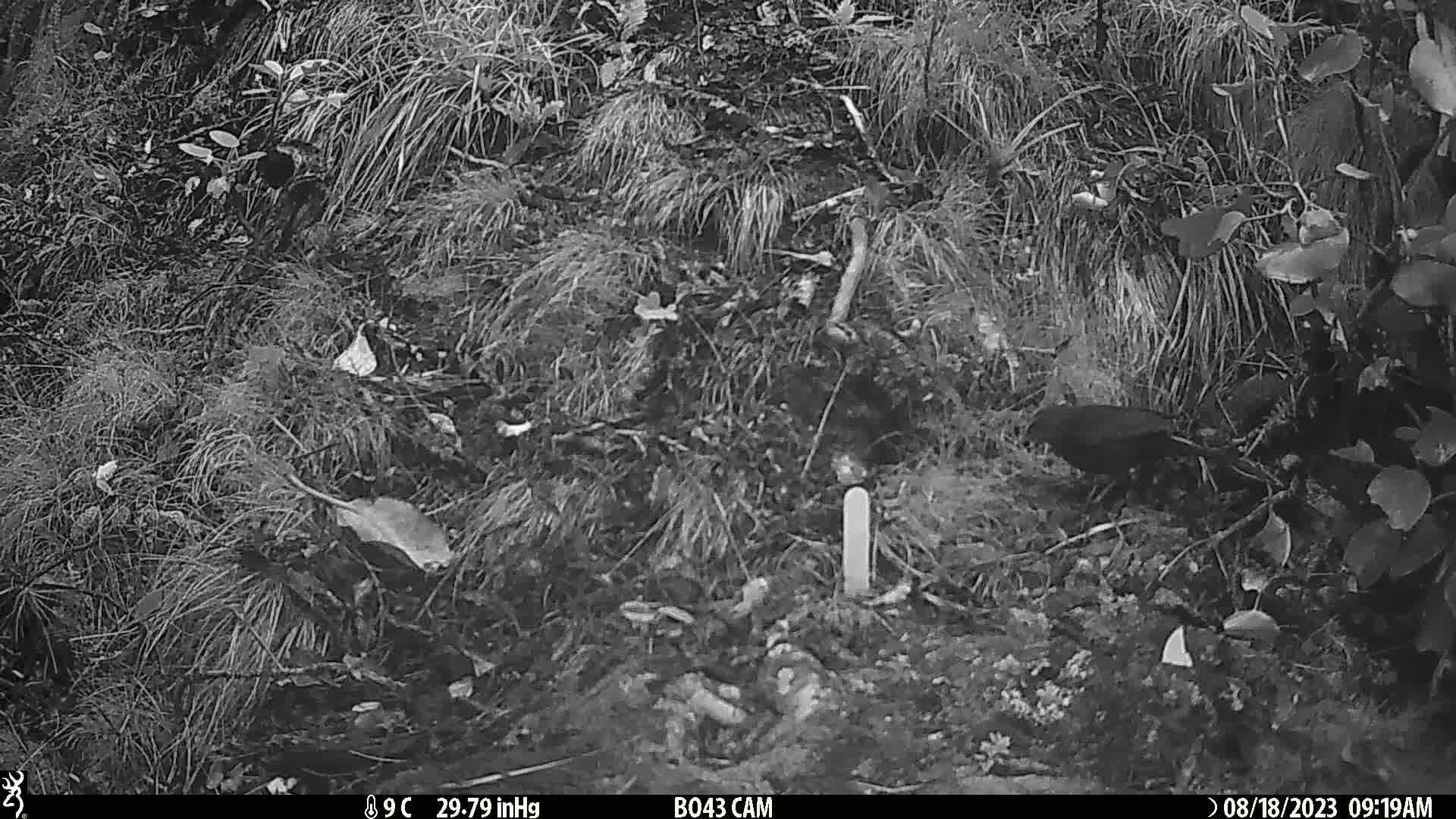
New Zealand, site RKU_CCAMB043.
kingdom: Animalia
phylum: Chordata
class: Aves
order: Passeriformes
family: Turdidae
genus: Turdus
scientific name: Turdus merula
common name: eurasian blackbird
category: blackbird